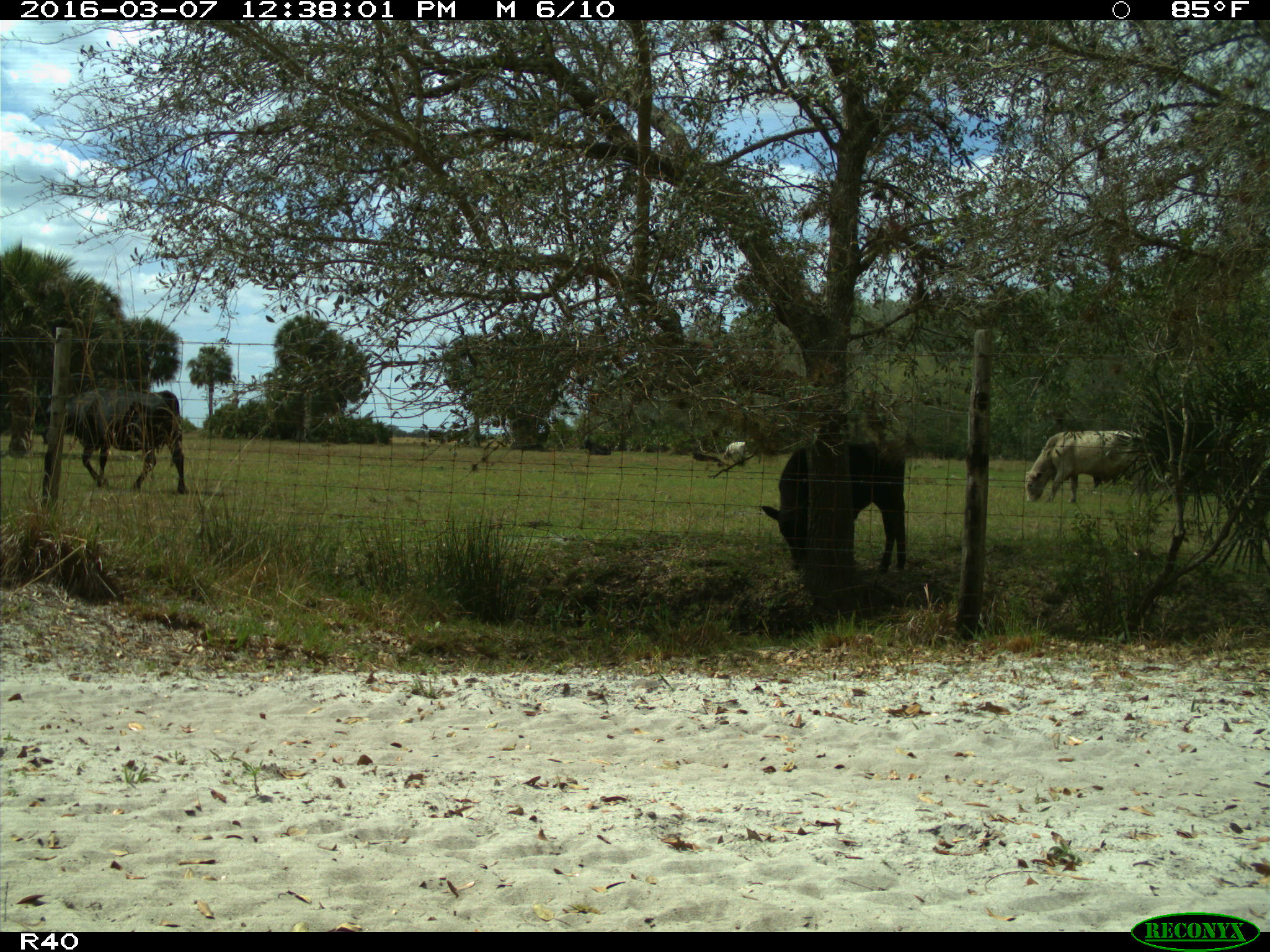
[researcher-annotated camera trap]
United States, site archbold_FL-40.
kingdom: Animalia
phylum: Chordata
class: Mammalia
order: Artiodactyla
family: Bovidae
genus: Bos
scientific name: Bos taurus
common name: domestic cow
Bos taurus (domestic cow).